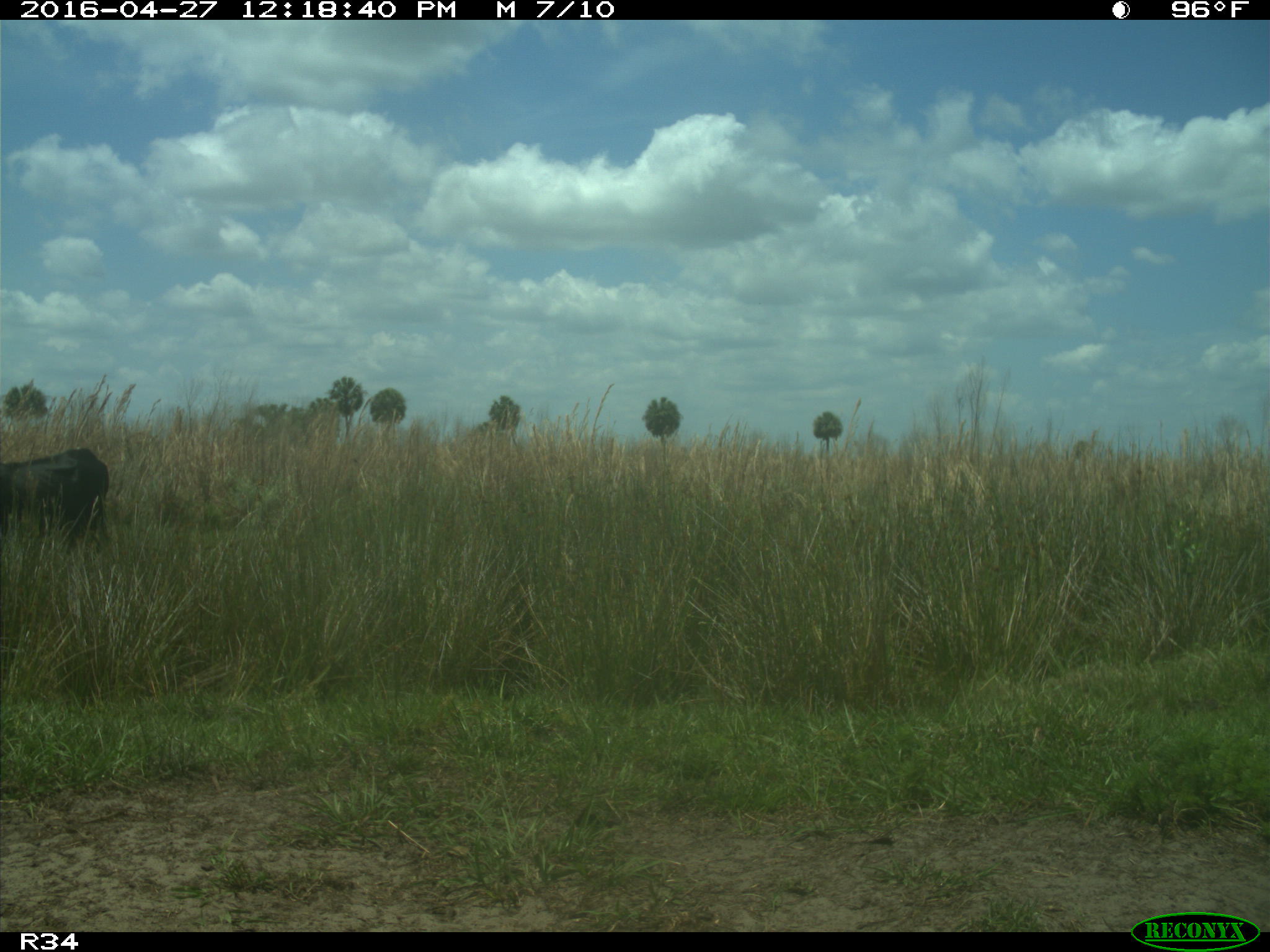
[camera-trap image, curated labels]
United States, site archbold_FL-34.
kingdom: Animalia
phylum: Chordata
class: Mammalia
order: Artiodactyla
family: Bovidae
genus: Bos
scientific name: Bos taurus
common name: domestic cow